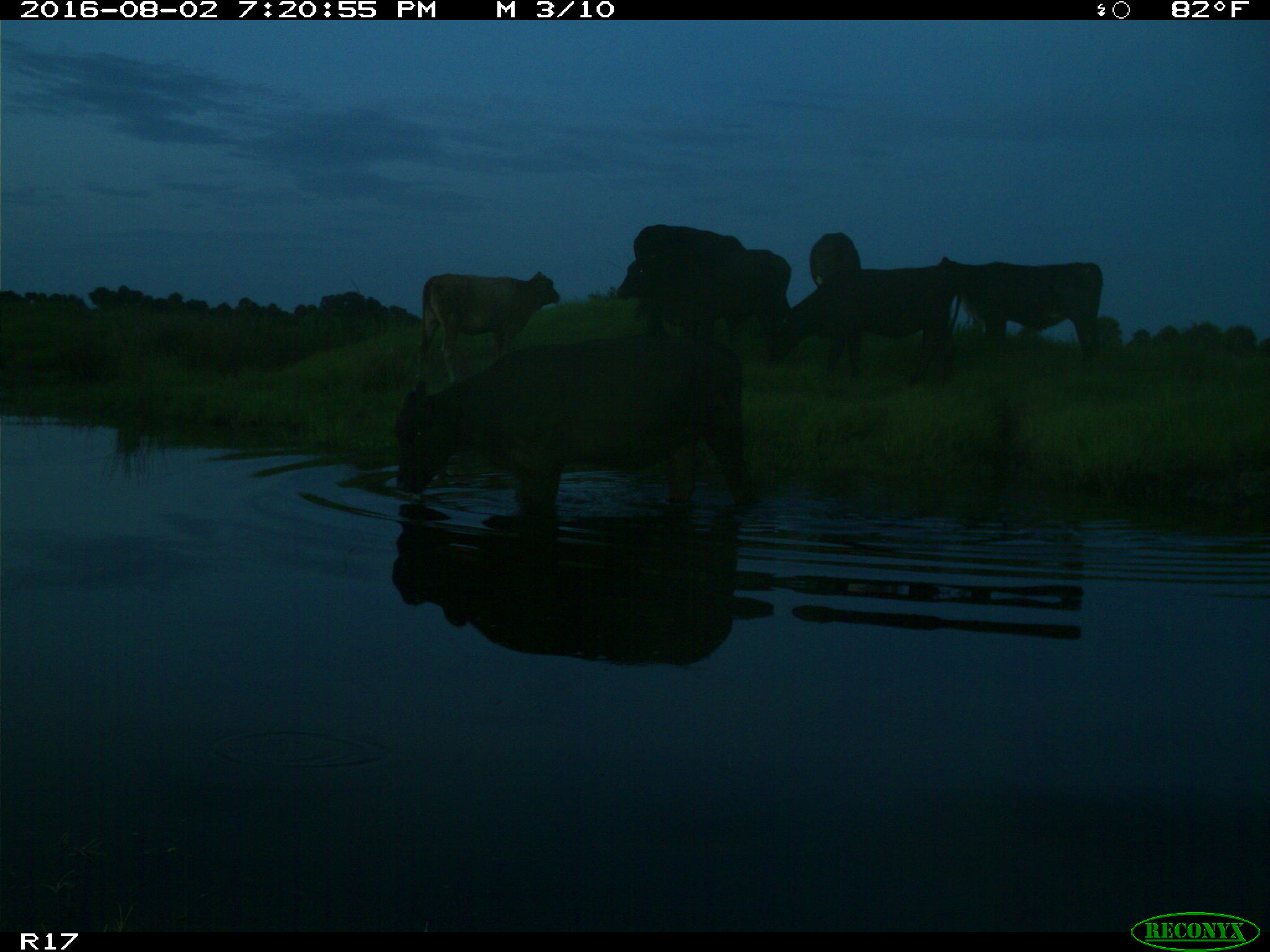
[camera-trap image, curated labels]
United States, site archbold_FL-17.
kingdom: Animalia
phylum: Chordata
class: Mammalia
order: Artiodactyla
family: Bovidae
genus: Bos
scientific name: Bos taurus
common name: domestic cow